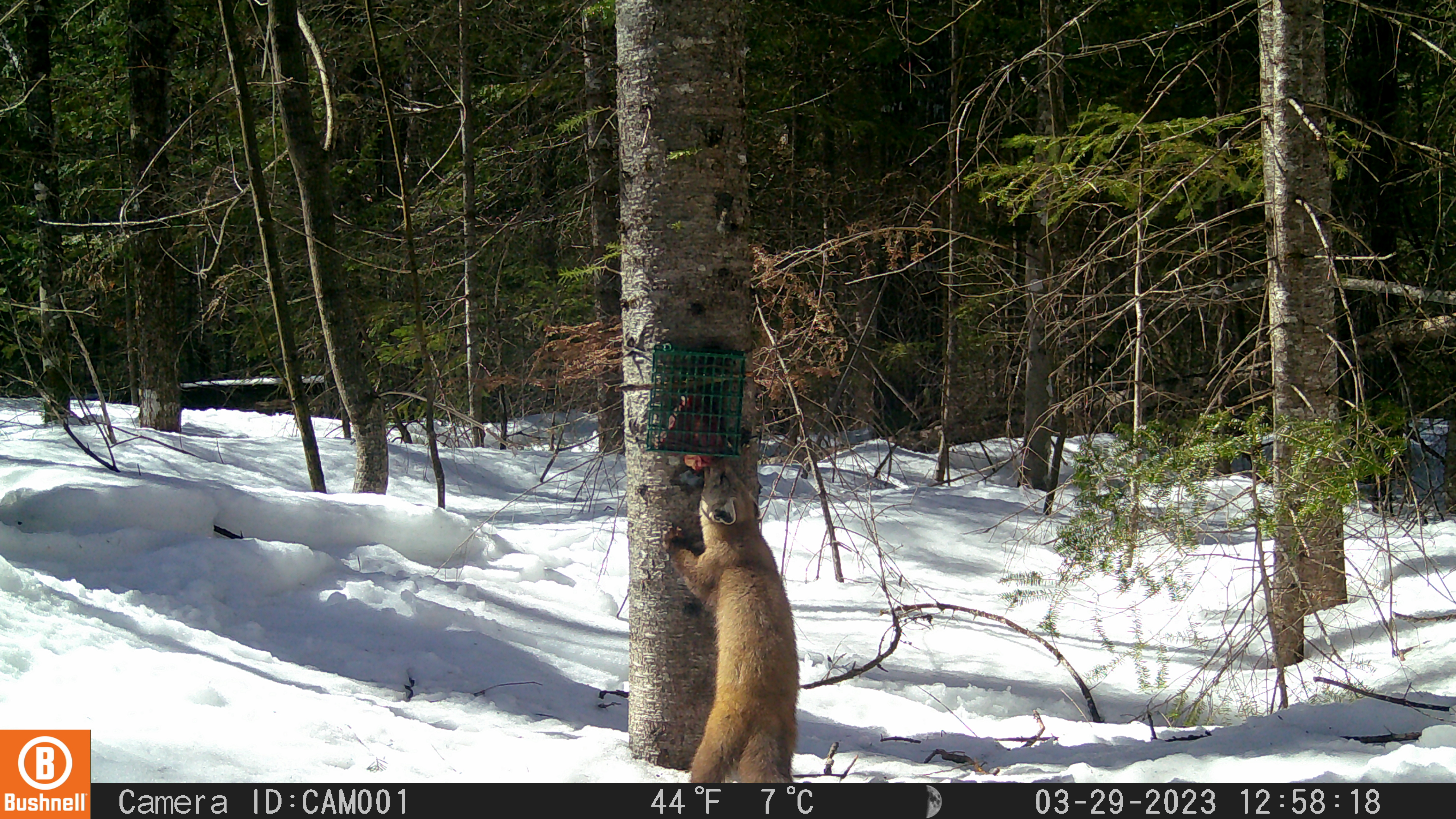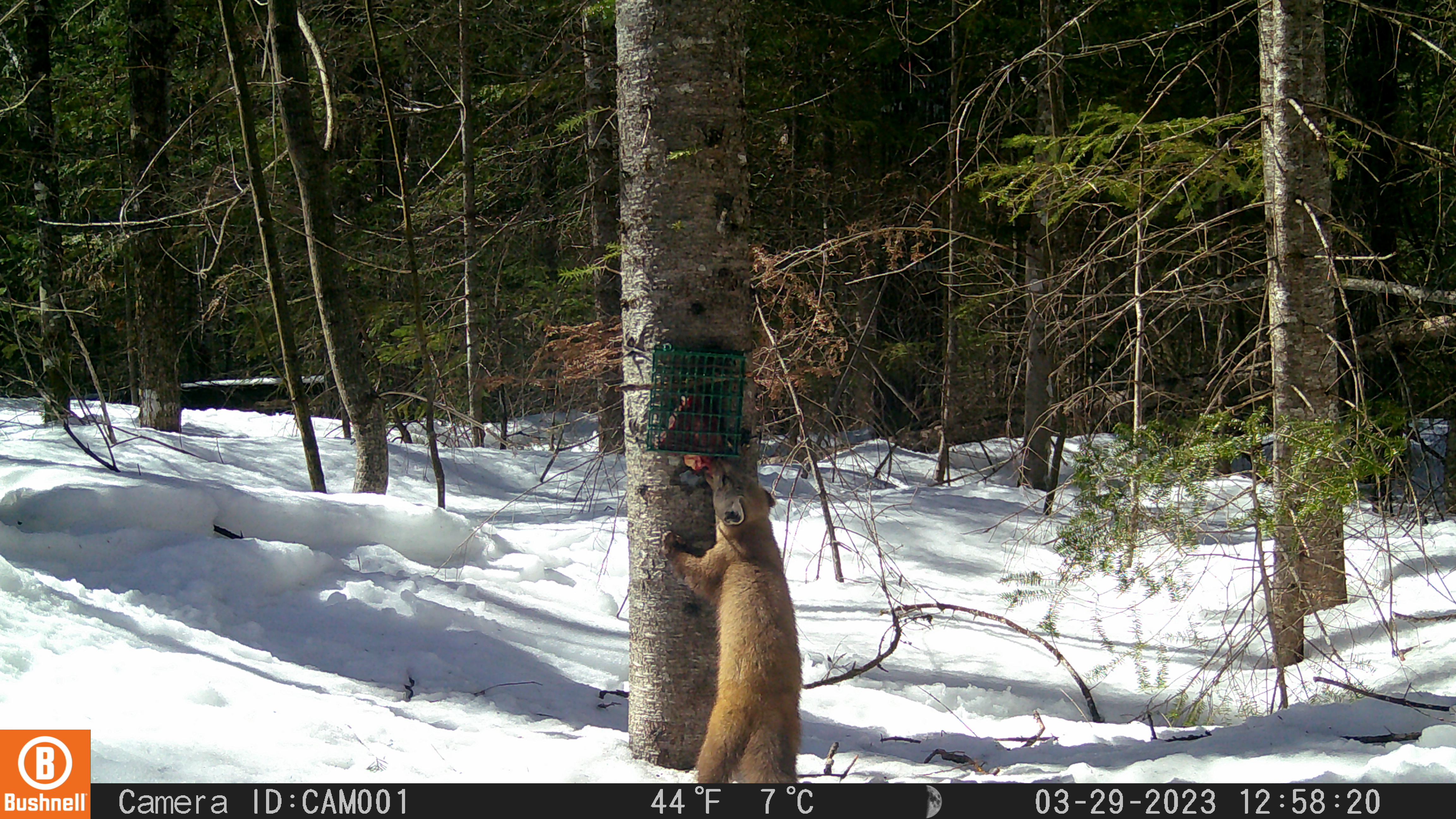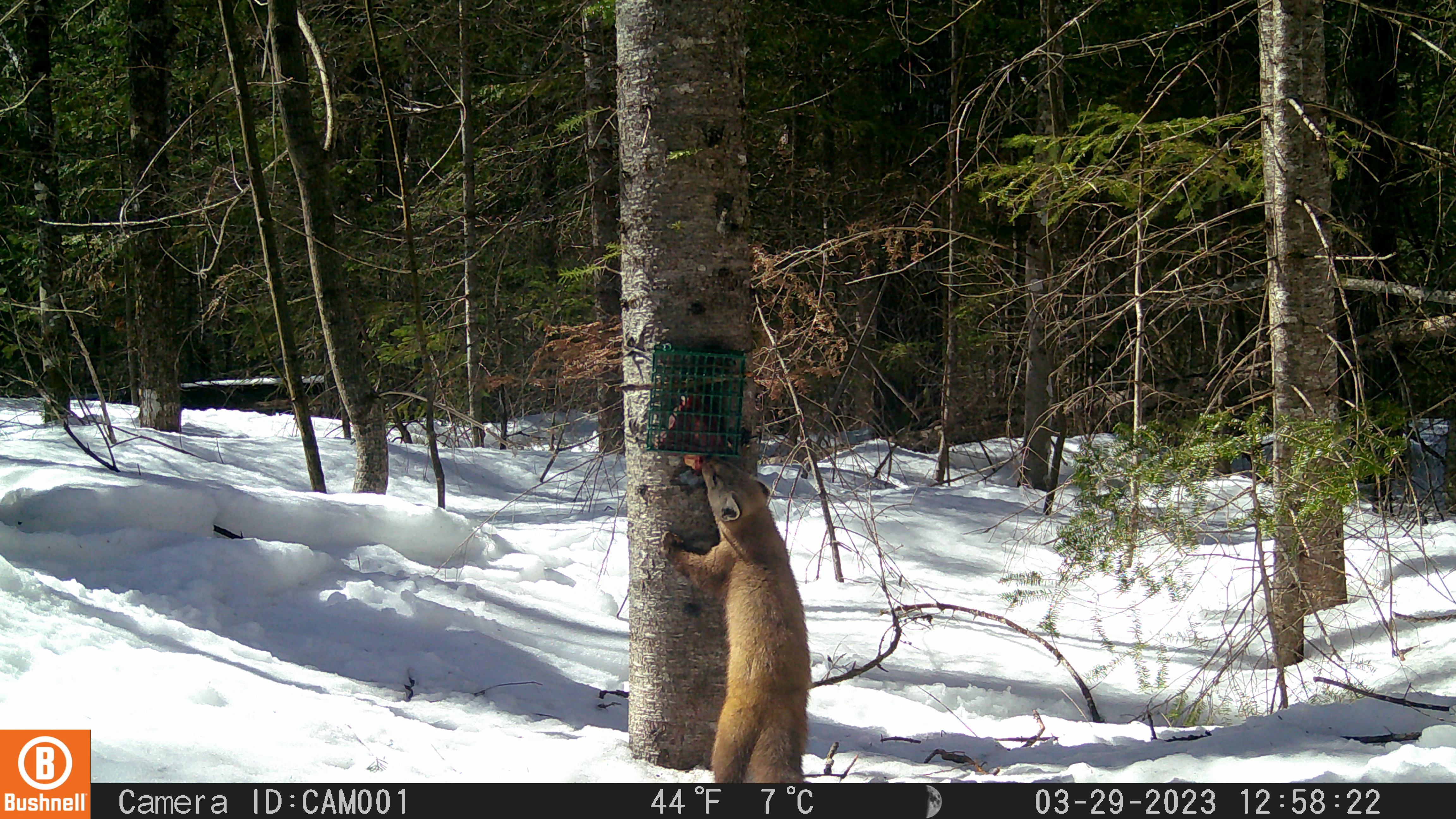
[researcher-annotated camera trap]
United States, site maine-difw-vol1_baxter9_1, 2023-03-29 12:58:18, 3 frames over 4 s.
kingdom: Animalia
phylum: Chordata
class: Mammalia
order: Carnivora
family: Mustelidae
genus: Martes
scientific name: Martes americana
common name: american marten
American marten (Martes americana).